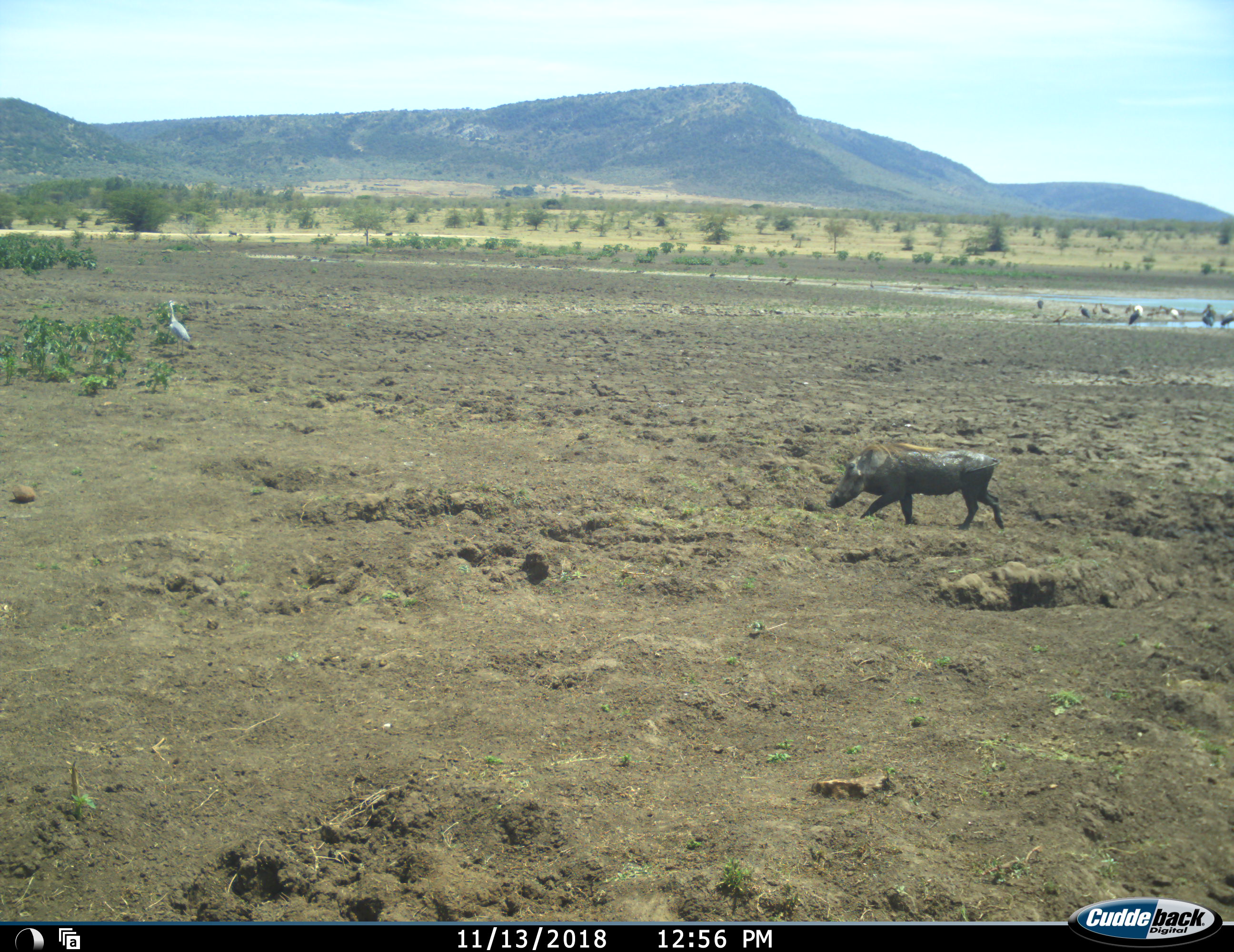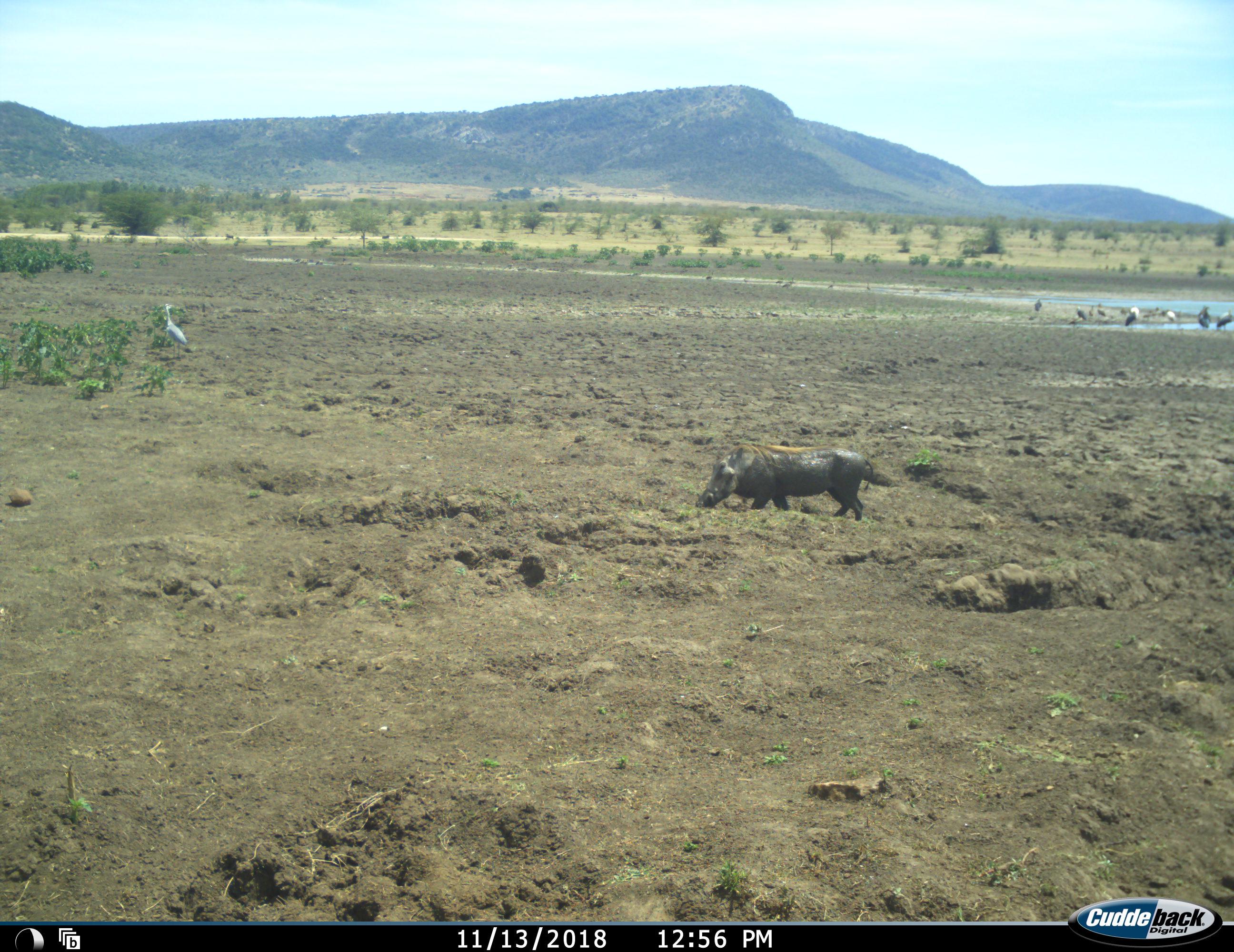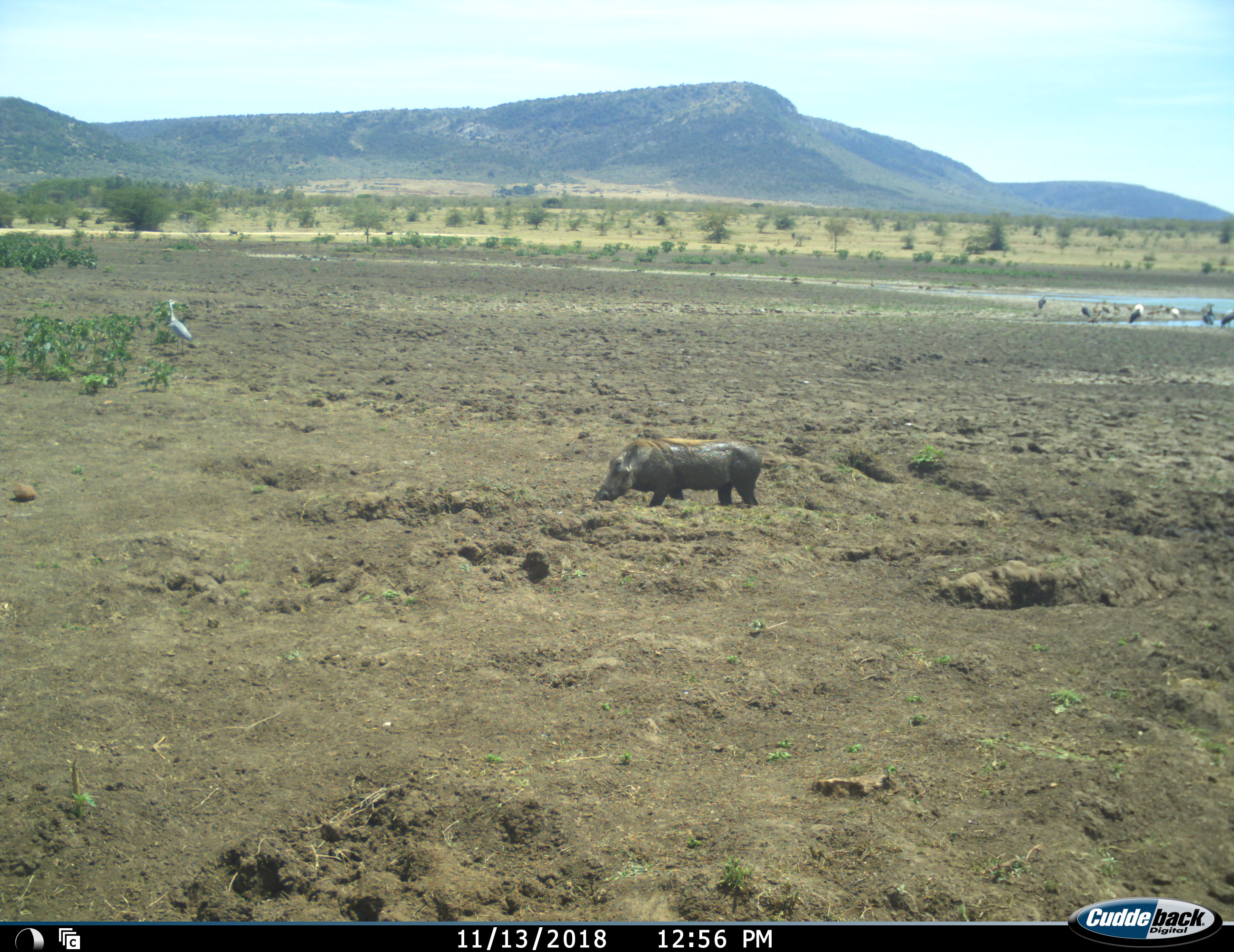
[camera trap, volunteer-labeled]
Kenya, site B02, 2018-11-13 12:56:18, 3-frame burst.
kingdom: Animalia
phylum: Chordata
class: Aves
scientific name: Aves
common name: bird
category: birdother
Birdother (bird) (Aves), count 11-50. Behavior (volunteer vote fractions): standing 100%, resting 14%, moving 14%, interacting 0%. Young present (vote fraction): 0%. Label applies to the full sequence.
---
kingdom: Animalia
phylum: Chordata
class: Mammalia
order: Artiodactyla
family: Suidae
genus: Phacochoerus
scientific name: Phacochoerus africanus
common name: warthog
Warthog (Phacochoerus africanus), count 1. Behavior (volunteer vote fractions): standing 0%, resting 0%, moving 100%, interacting 0%. Young present (vote fraction): 0%. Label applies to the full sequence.